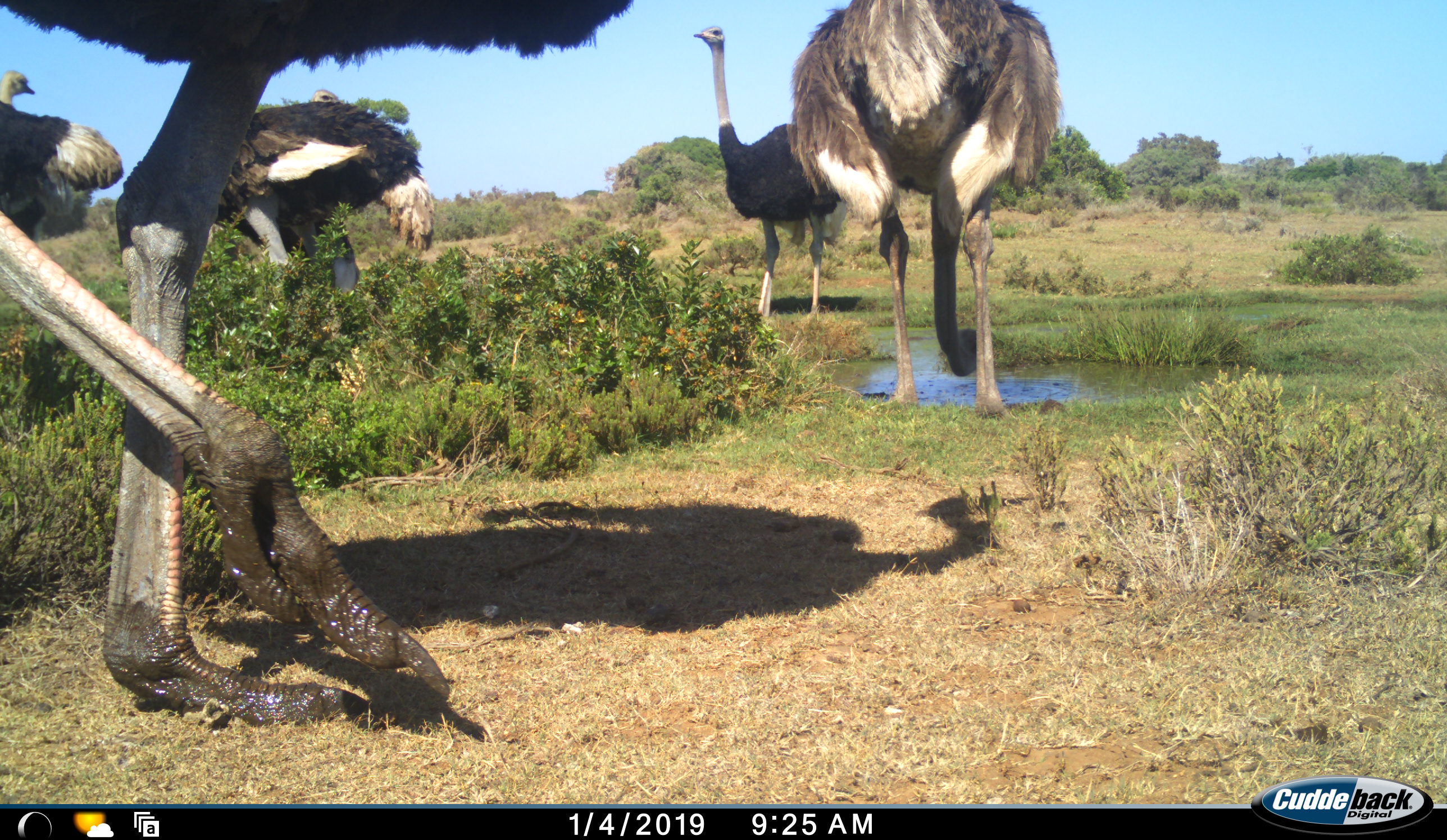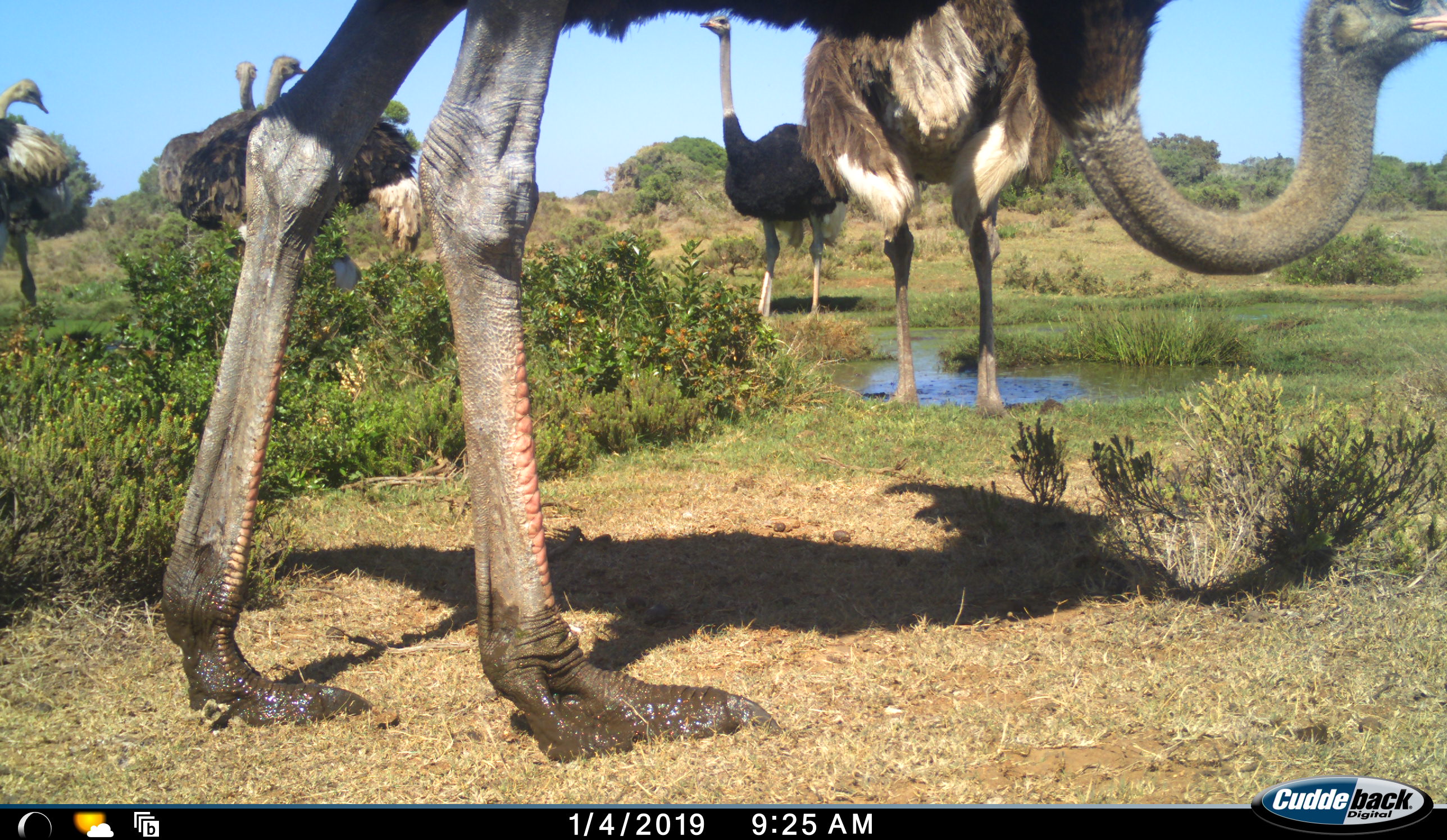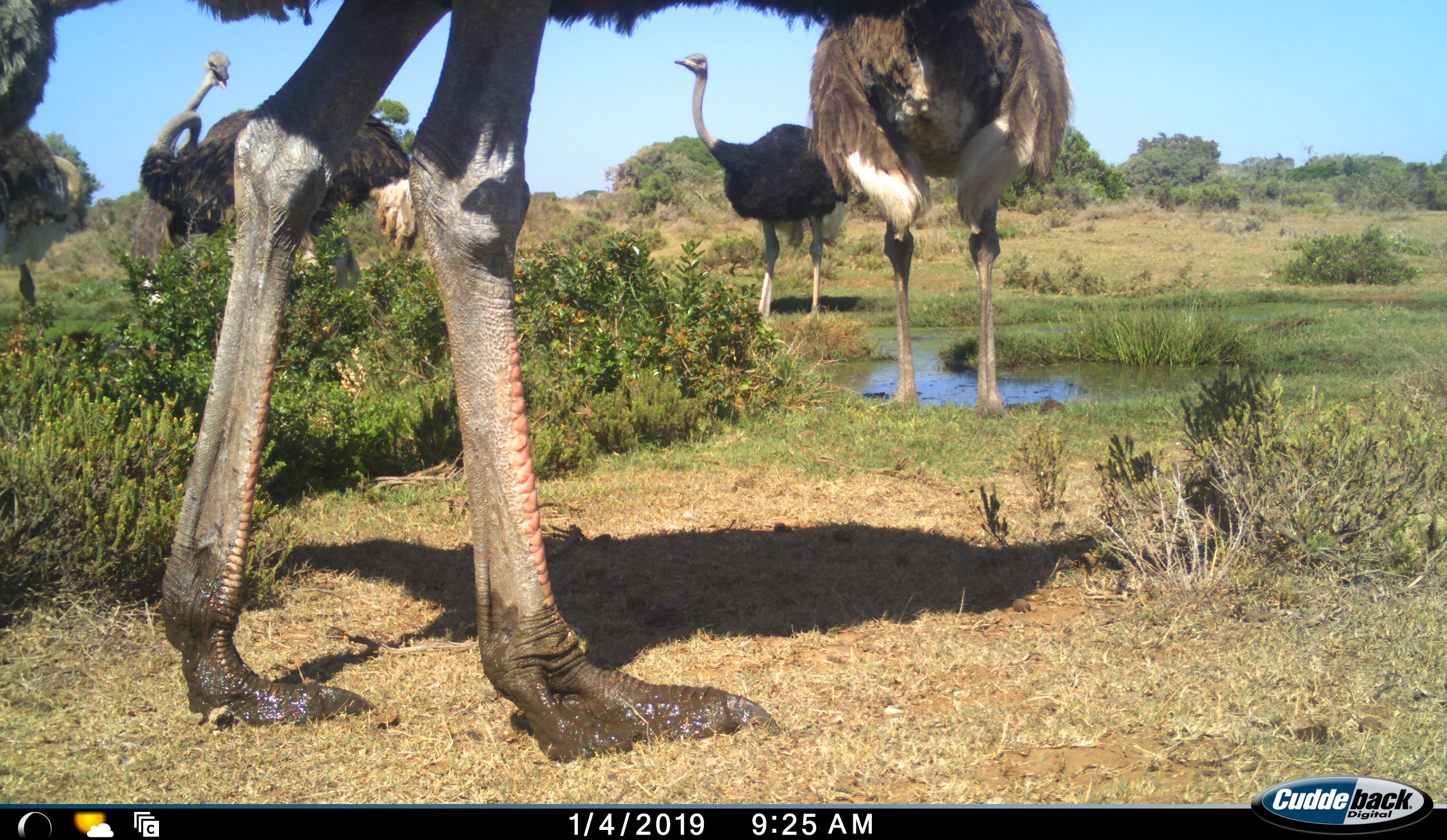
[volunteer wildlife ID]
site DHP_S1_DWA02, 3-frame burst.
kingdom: Animalia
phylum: Chordata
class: Aves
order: Struthioniformes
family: Struthionidae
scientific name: Struthionidae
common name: ostrich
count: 6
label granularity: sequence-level